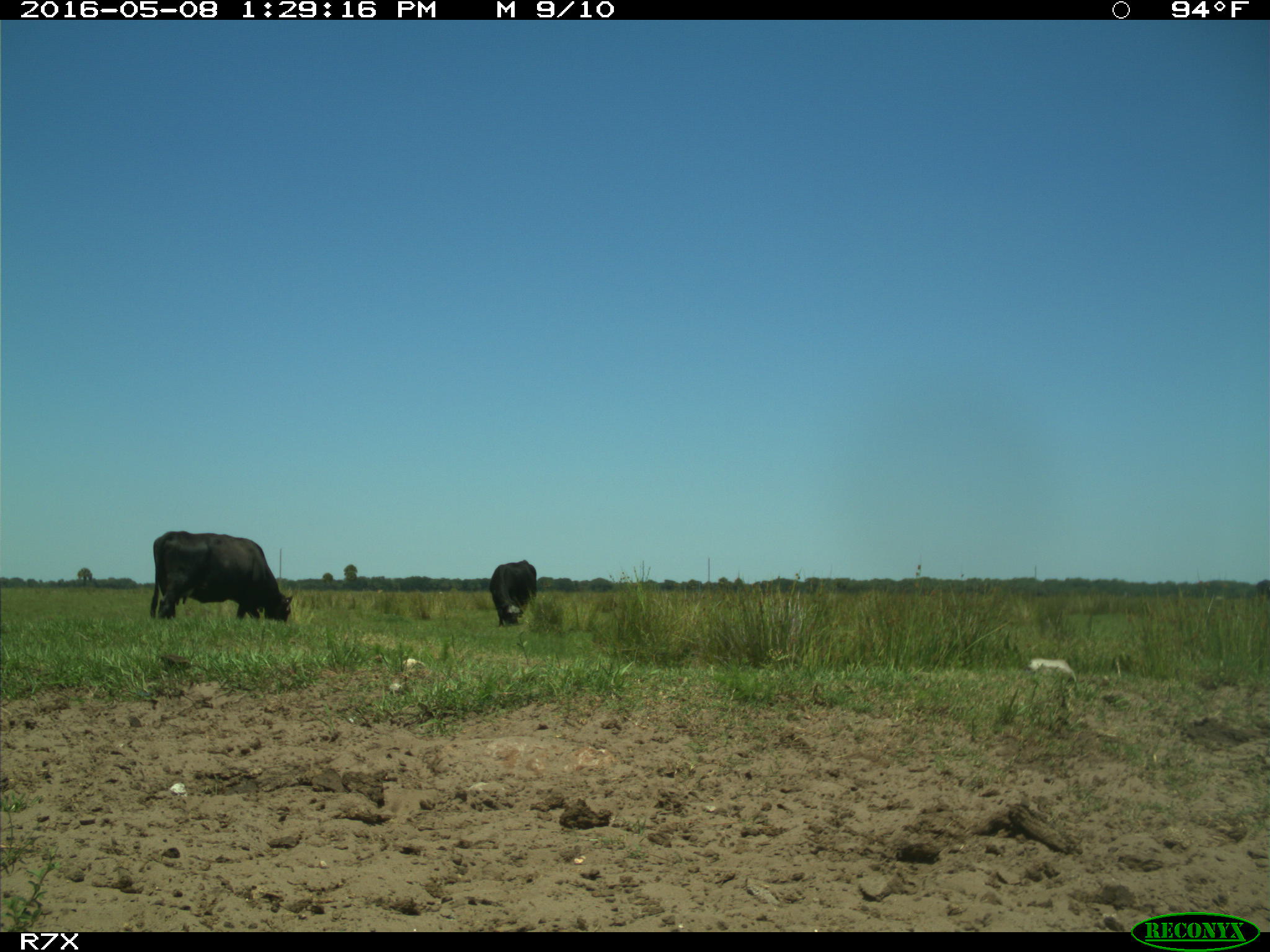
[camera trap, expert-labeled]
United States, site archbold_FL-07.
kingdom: Animalia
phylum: Chordata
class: Mammalia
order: Artiodactyla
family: Bovidae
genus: Bos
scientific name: Bos taurus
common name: domestic cow